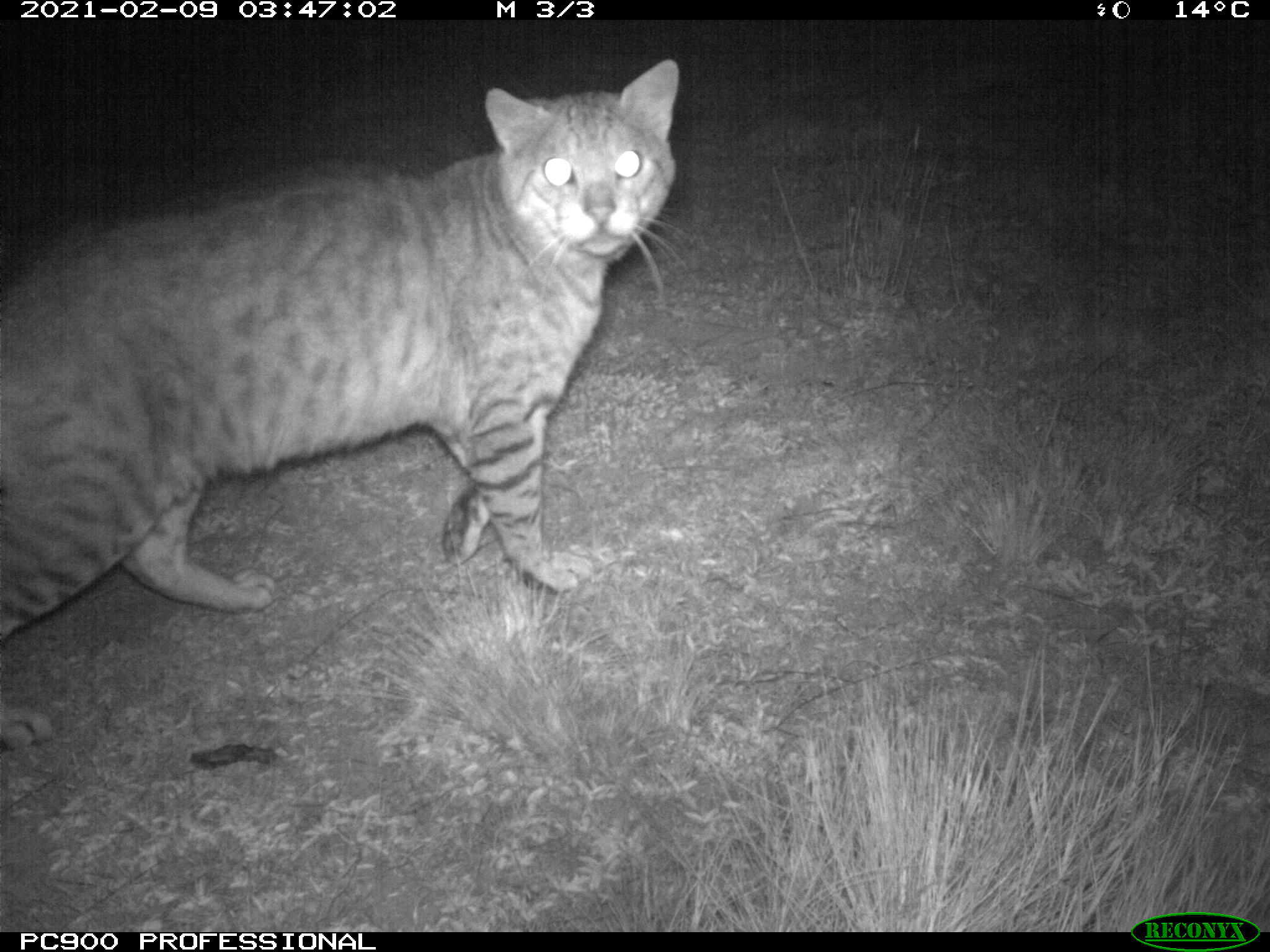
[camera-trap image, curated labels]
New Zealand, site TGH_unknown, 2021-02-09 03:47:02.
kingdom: Animalia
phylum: Chordata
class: Mammalia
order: Carnivora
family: Felidae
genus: Felis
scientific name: Felis catus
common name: domestic cat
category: cat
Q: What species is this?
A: Cat (domestic cat) (Felis catus).